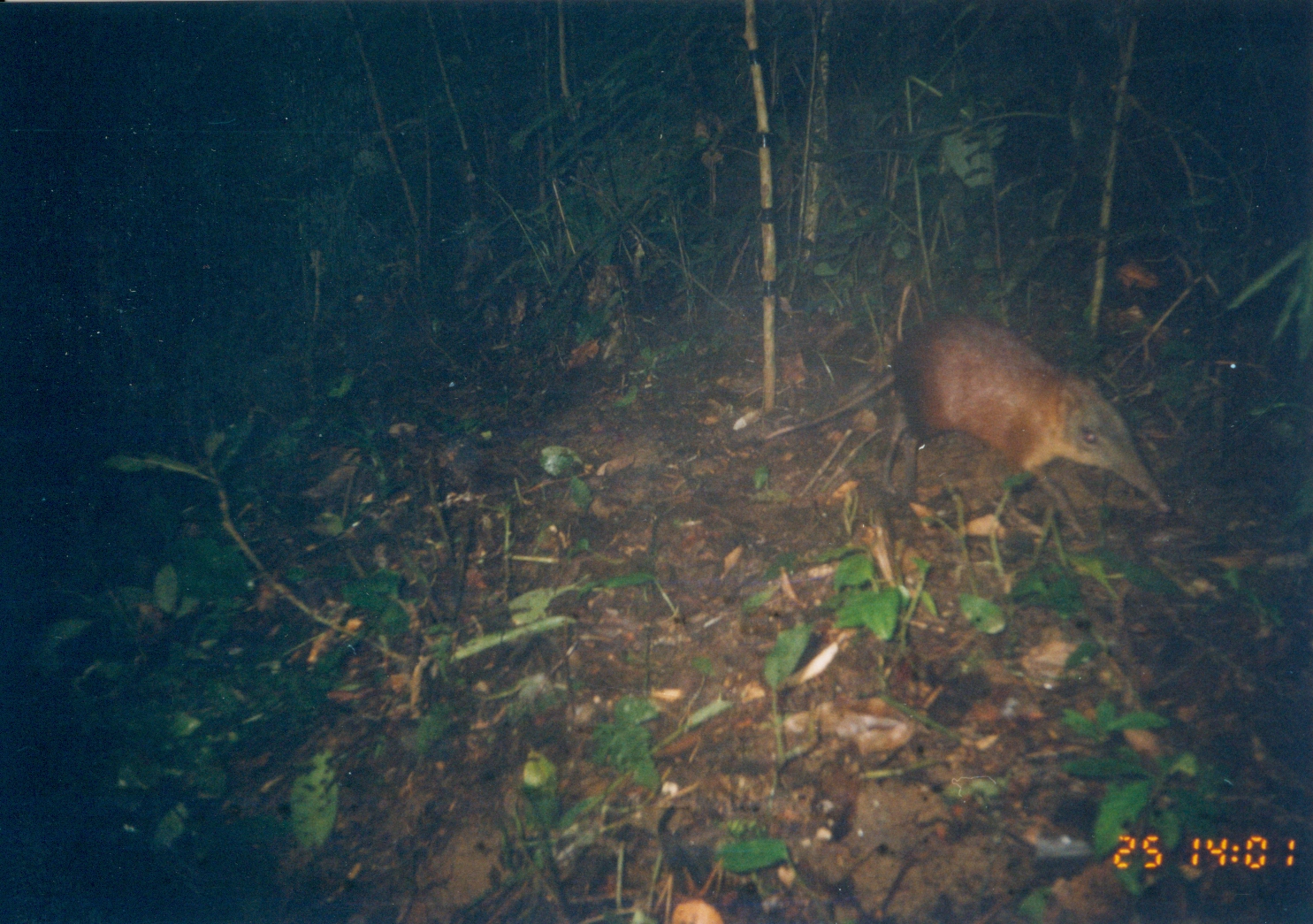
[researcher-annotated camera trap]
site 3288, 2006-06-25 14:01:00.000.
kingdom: Animalia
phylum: Chordata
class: Mammalia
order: Macroscelidea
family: Macroscelididae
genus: Rhynchocyon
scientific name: Rhynchocyon udzungwensis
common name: grey-faced sengi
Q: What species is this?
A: Rhynchocyon udzungwensis (grey-faced sengi).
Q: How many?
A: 1.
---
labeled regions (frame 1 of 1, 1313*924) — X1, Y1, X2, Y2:
rhynchocyon udzungwensis: 763, 313, 1176, 544